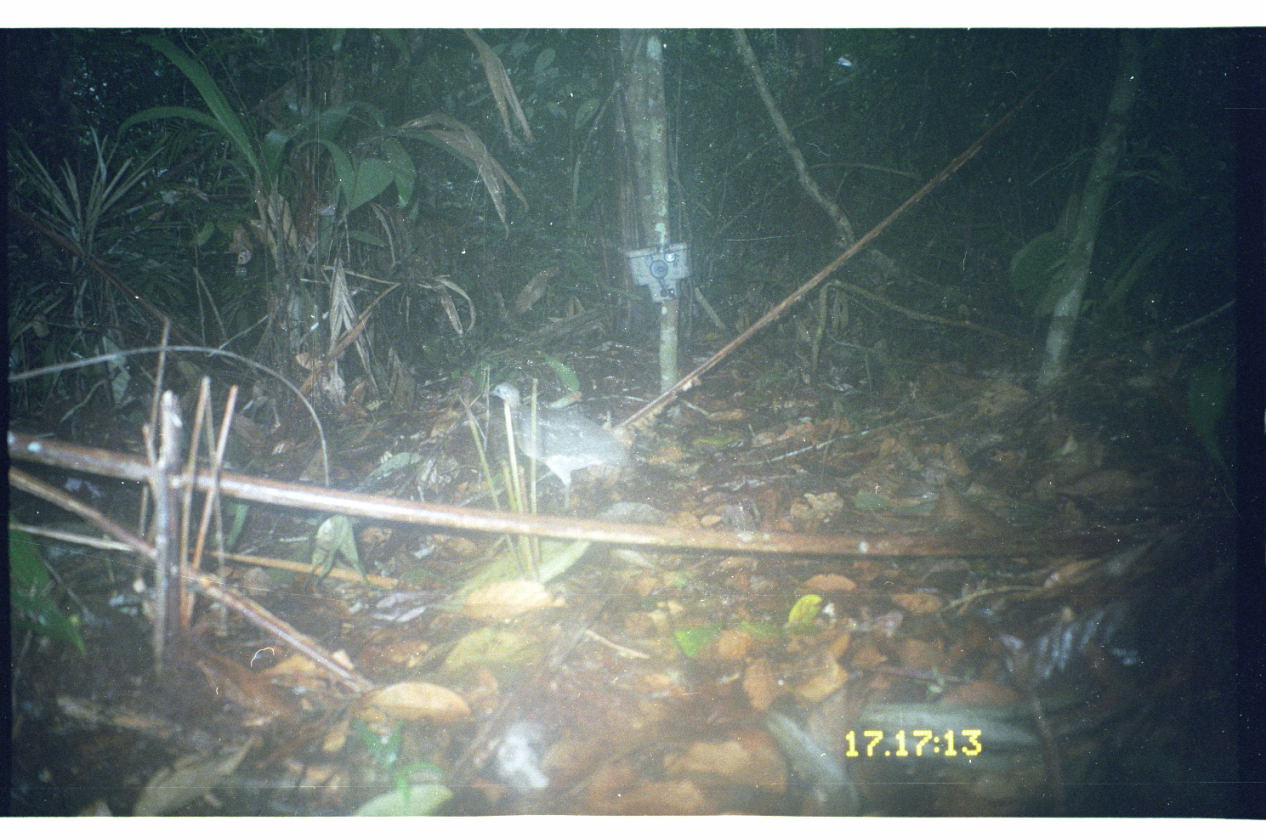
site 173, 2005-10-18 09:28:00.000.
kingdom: Animalia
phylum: Chordata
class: Aves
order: Tinamiformes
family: Tinamidae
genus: Tinamus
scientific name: Tinamus guttatus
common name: white-throated tinamou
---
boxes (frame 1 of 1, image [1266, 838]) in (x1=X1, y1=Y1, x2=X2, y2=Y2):
tinamus guttatus: (x1=487, y1=381, x2=633, y2=510)